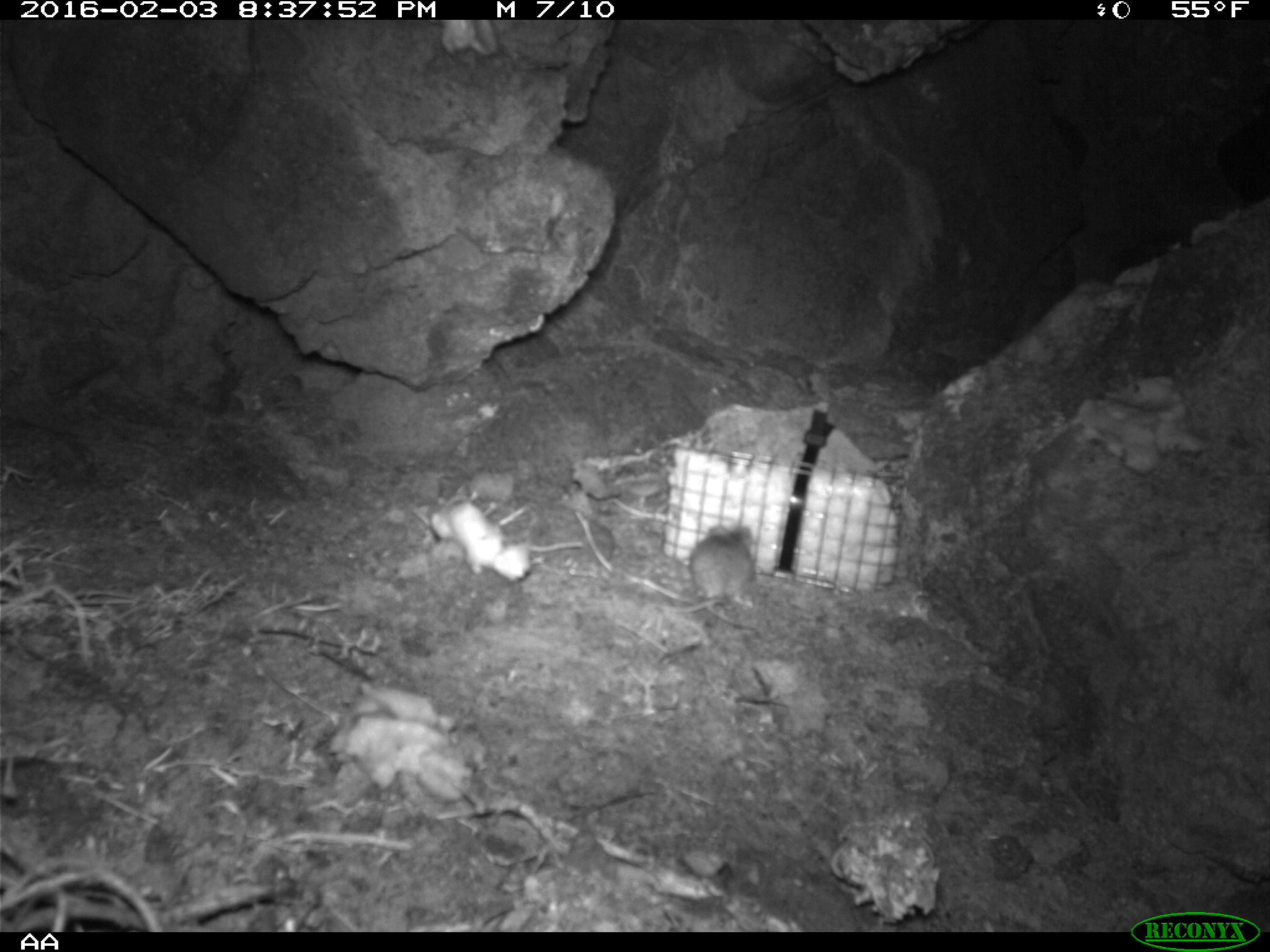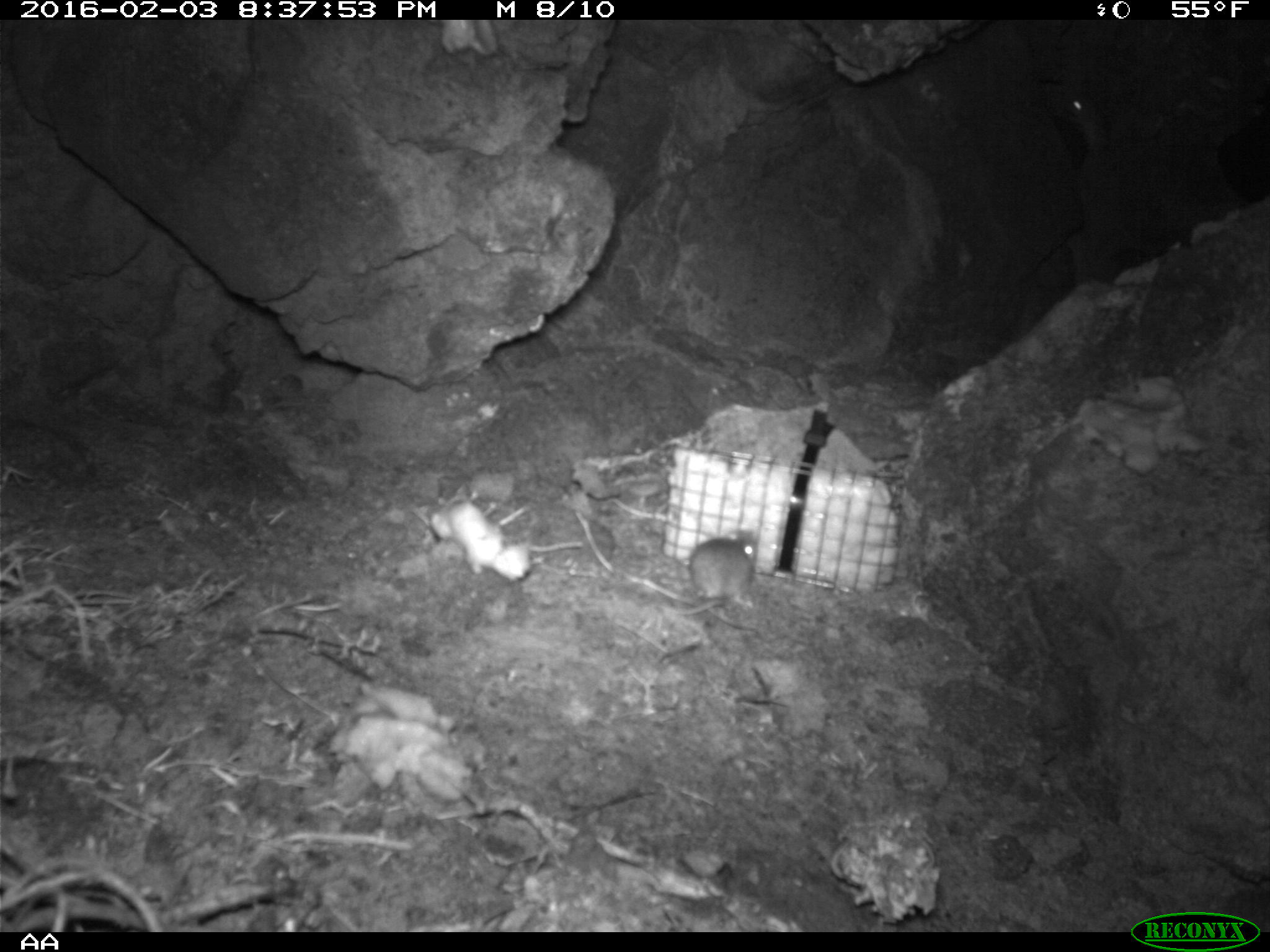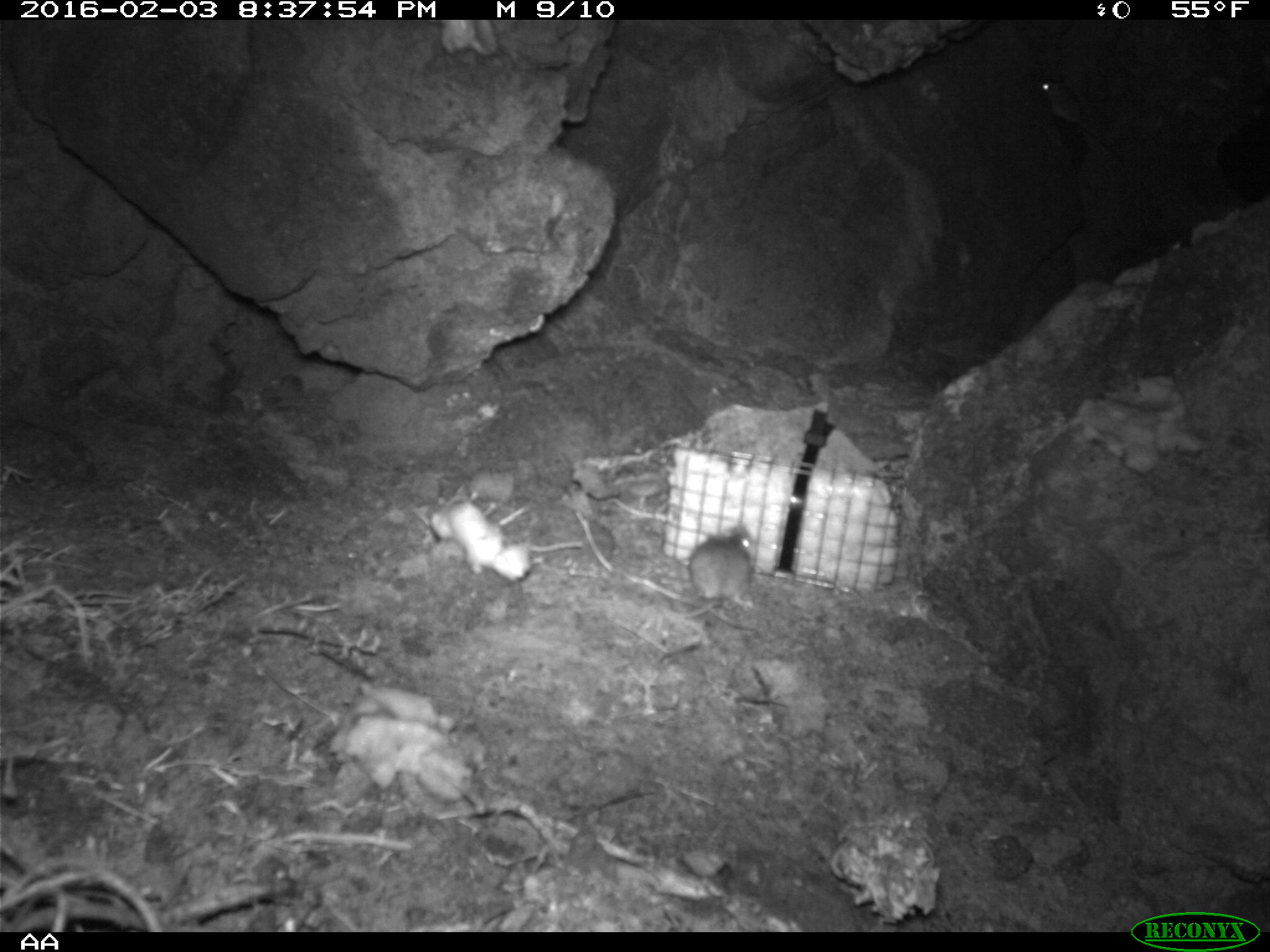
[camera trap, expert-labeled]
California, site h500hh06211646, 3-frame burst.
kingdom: Animalia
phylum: Chordata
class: Mammalia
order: Rodentia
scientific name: Rodentia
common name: rodent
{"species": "rodent (Rodentia)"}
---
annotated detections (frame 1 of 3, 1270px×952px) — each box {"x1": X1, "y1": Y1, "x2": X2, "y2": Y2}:
rodent: {"x1": 652, "y1": 524, "x2": 752, "y2": 613}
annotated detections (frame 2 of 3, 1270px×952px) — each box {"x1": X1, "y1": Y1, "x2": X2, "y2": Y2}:
rodent: {"x1": 672, "y1": 527, "x2": 759, "y2": 615}; {"x1": 1064, "y1": 92, "x2": 1122, "y2": 174}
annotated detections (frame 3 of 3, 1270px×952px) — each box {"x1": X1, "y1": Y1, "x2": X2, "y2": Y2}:
rodent: {"x1": 656, "y1": 524, "x2": 758, "y2": 619}; {"x1": 1039, "y1": 74, "x2": 1122, "y2": 156}